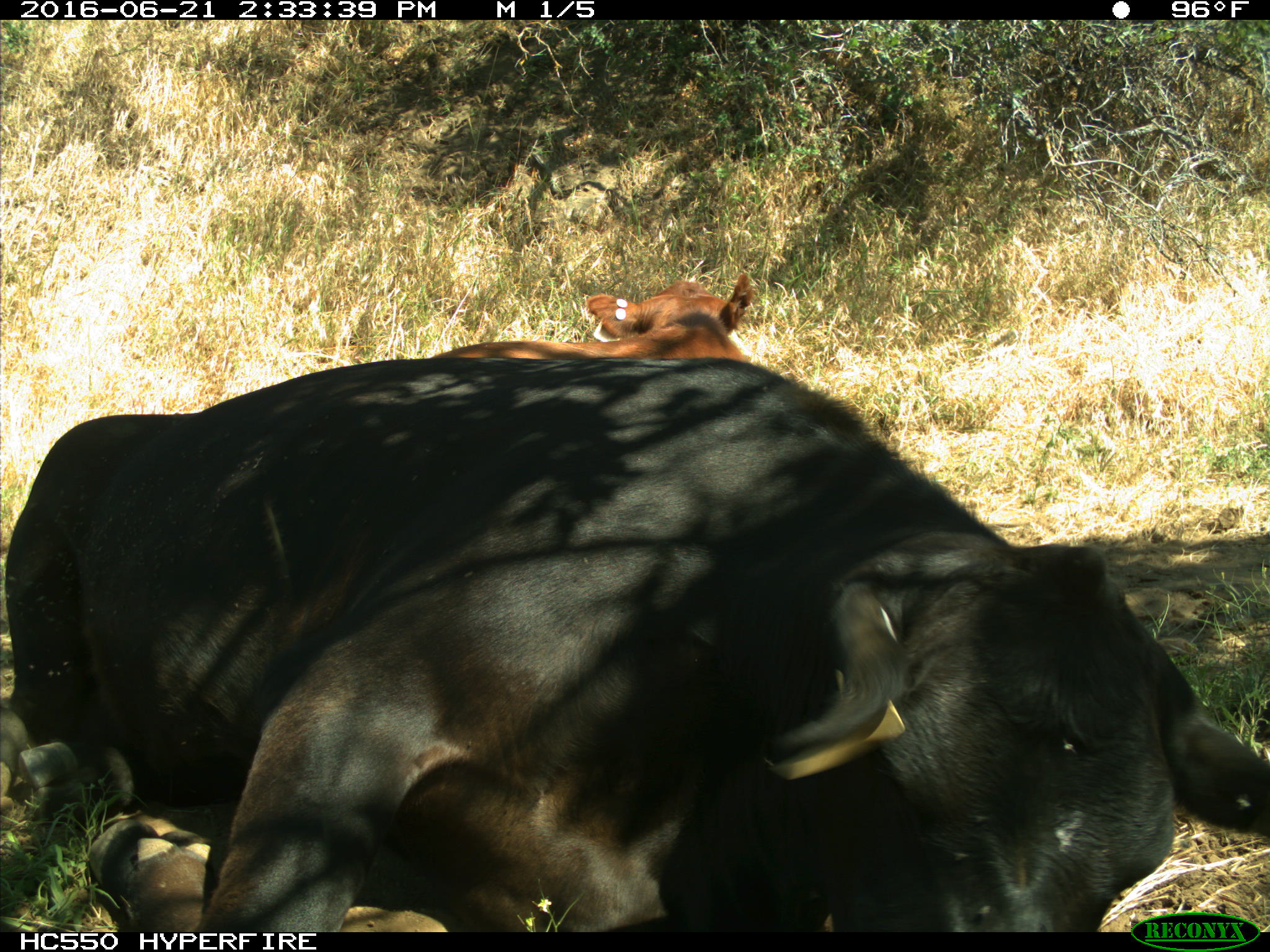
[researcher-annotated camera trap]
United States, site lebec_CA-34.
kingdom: Animalia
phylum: Chordata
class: Mammalia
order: Artiodactyla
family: Bovidae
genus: Bos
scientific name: Bos taurus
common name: domestic cow